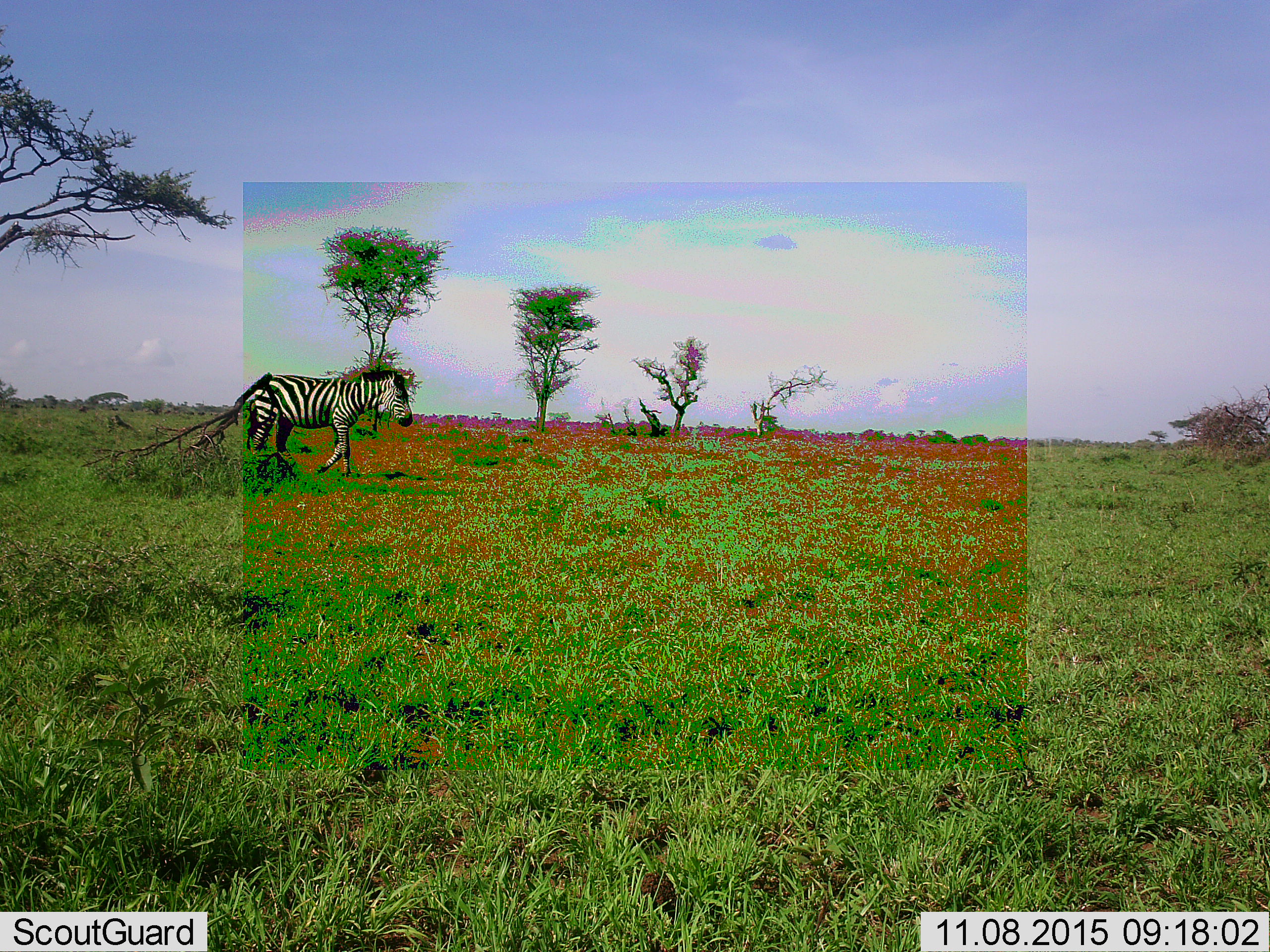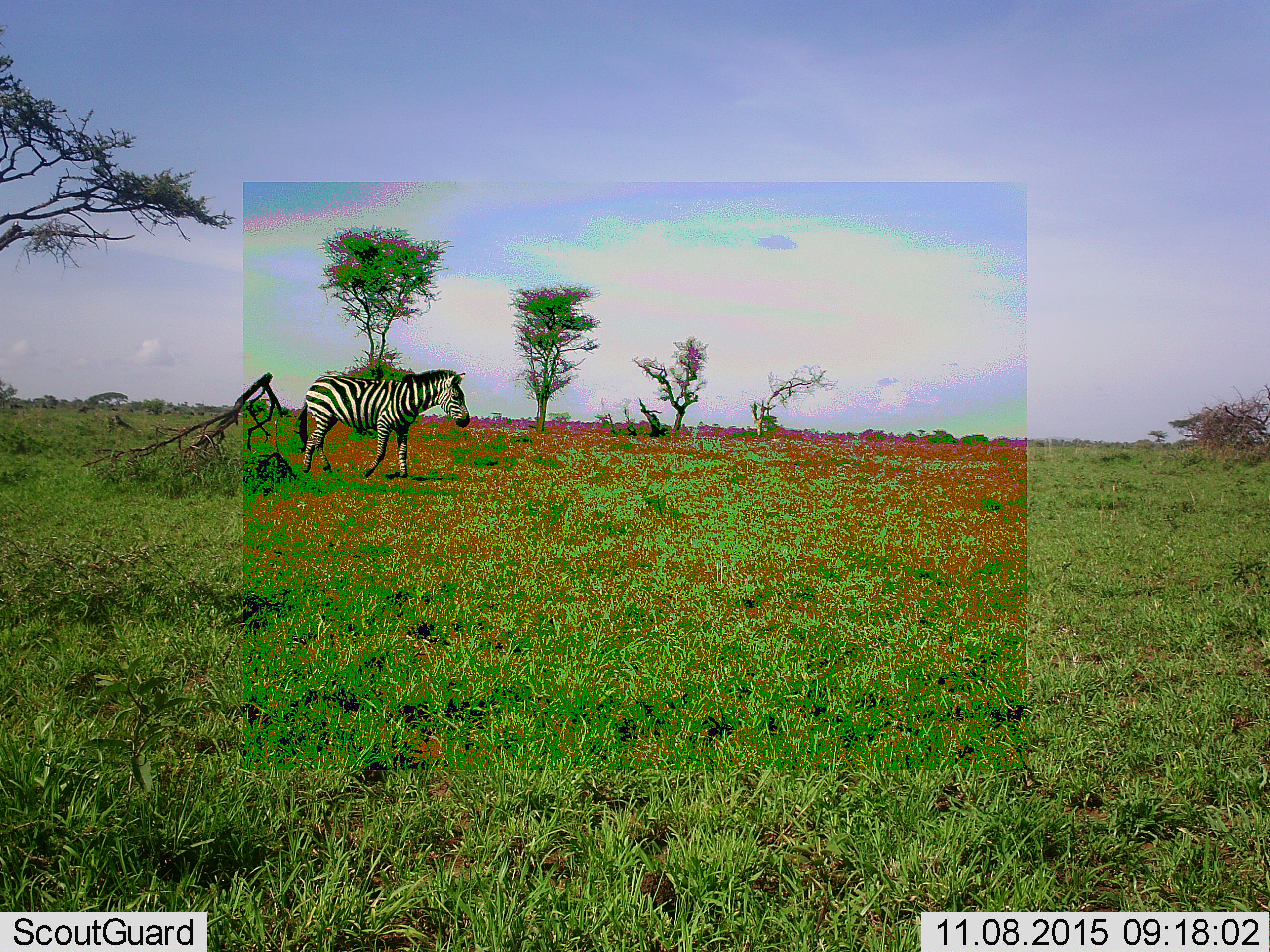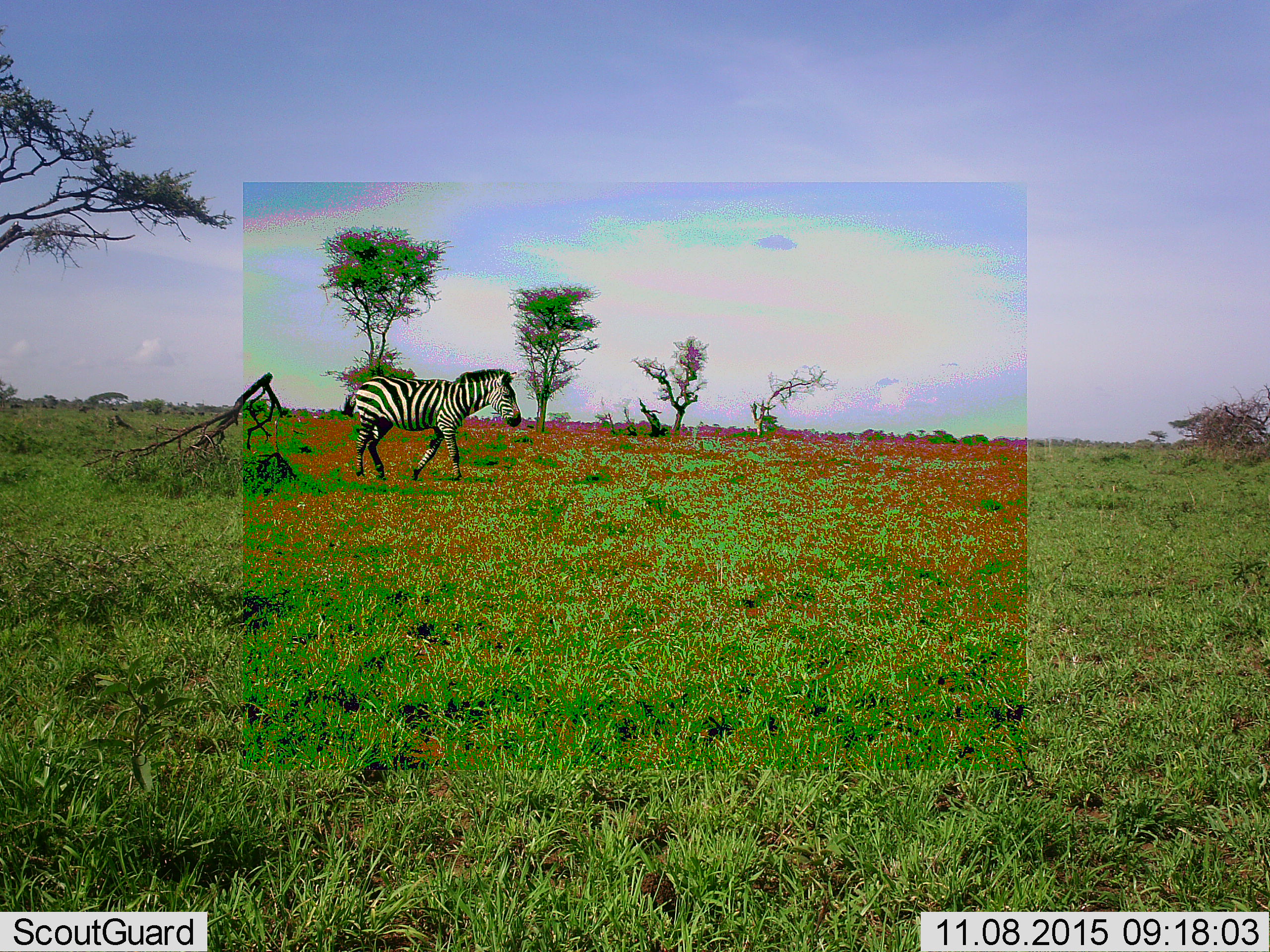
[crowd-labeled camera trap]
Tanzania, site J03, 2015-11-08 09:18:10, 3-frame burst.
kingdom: Animalia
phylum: Chordata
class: Mammalia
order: Perissodactyla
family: Equidae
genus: Equus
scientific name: Equus quagga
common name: plains zebra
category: zebra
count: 1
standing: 0%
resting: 0%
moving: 100%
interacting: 0%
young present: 0%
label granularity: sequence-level